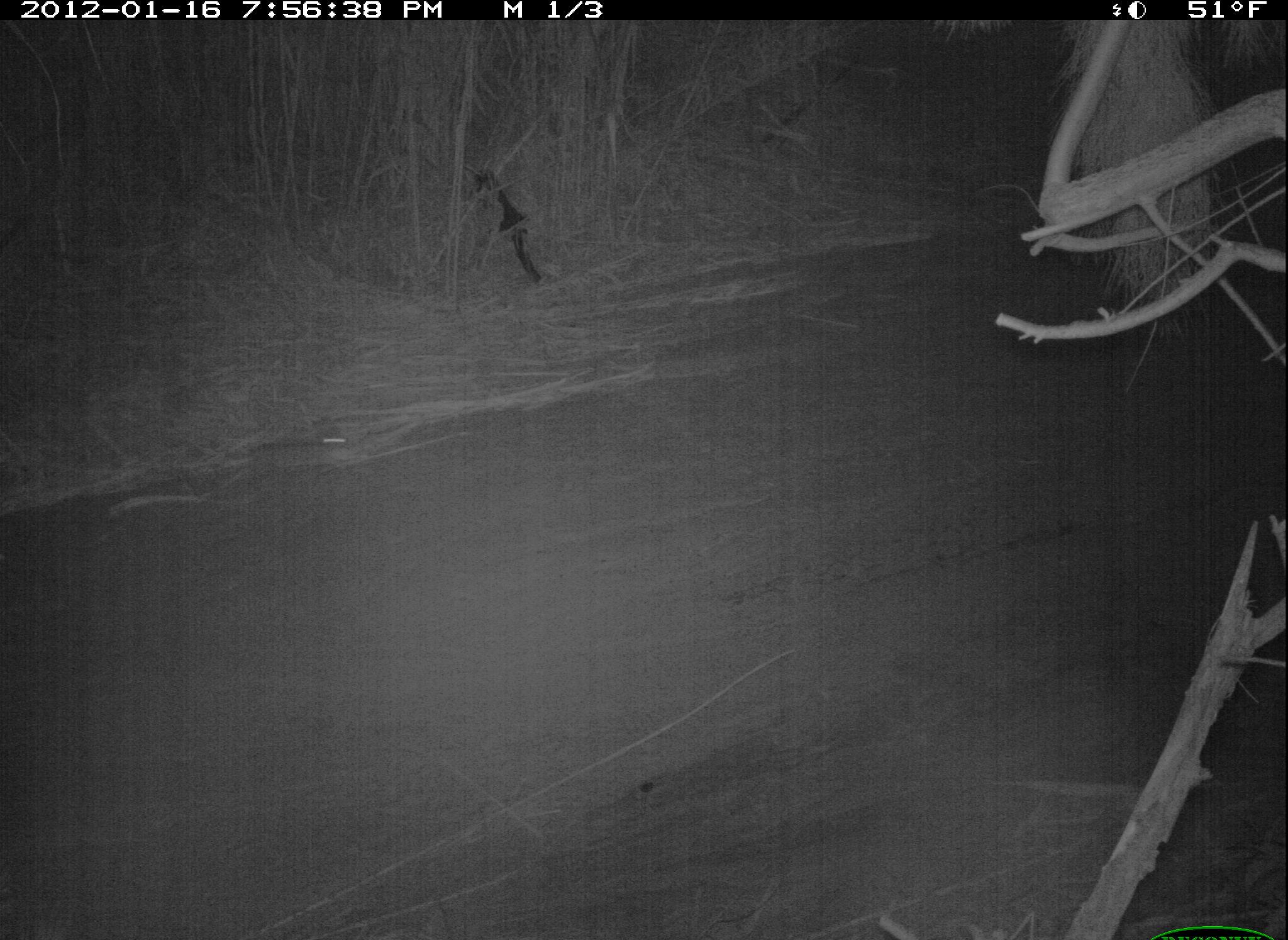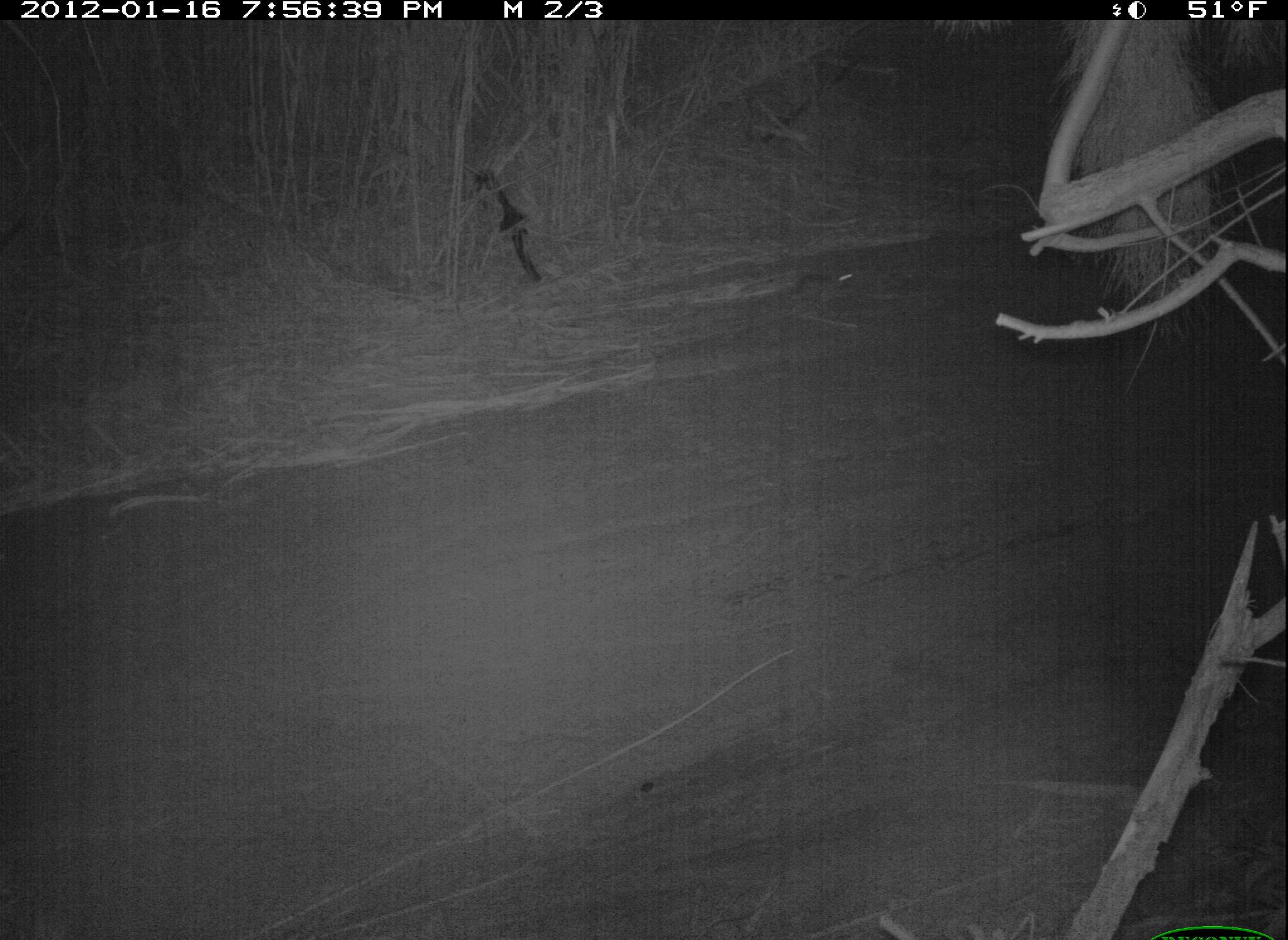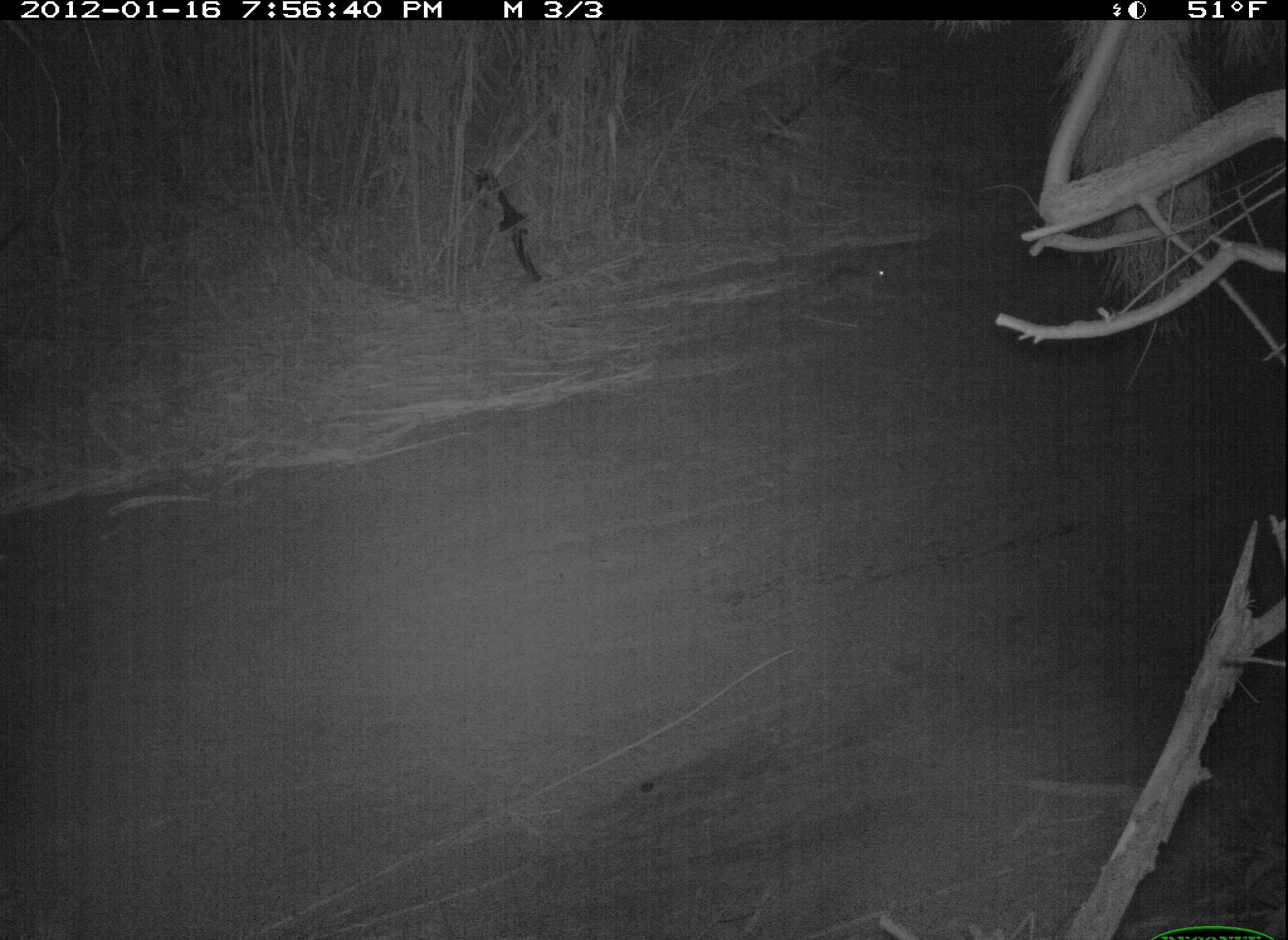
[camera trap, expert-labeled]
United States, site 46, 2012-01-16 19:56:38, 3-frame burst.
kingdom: Animalia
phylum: Chordata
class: Mammalia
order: Lagomorpha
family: Leporidae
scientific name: Leporidae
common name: rabbits and hares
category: rabbit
Rabbit (rabbits and hares) (Leporidae).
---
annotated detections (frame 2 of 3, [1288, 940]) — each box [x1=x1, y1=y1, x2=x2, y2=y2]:
rabbit: [x1=779, y1=257, x2=861, y2=315]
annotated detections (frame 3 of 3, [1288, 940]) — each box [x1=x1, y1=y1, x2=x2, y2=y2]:
rabbit: [x1=819, y1=246, x2=903, y2=312]